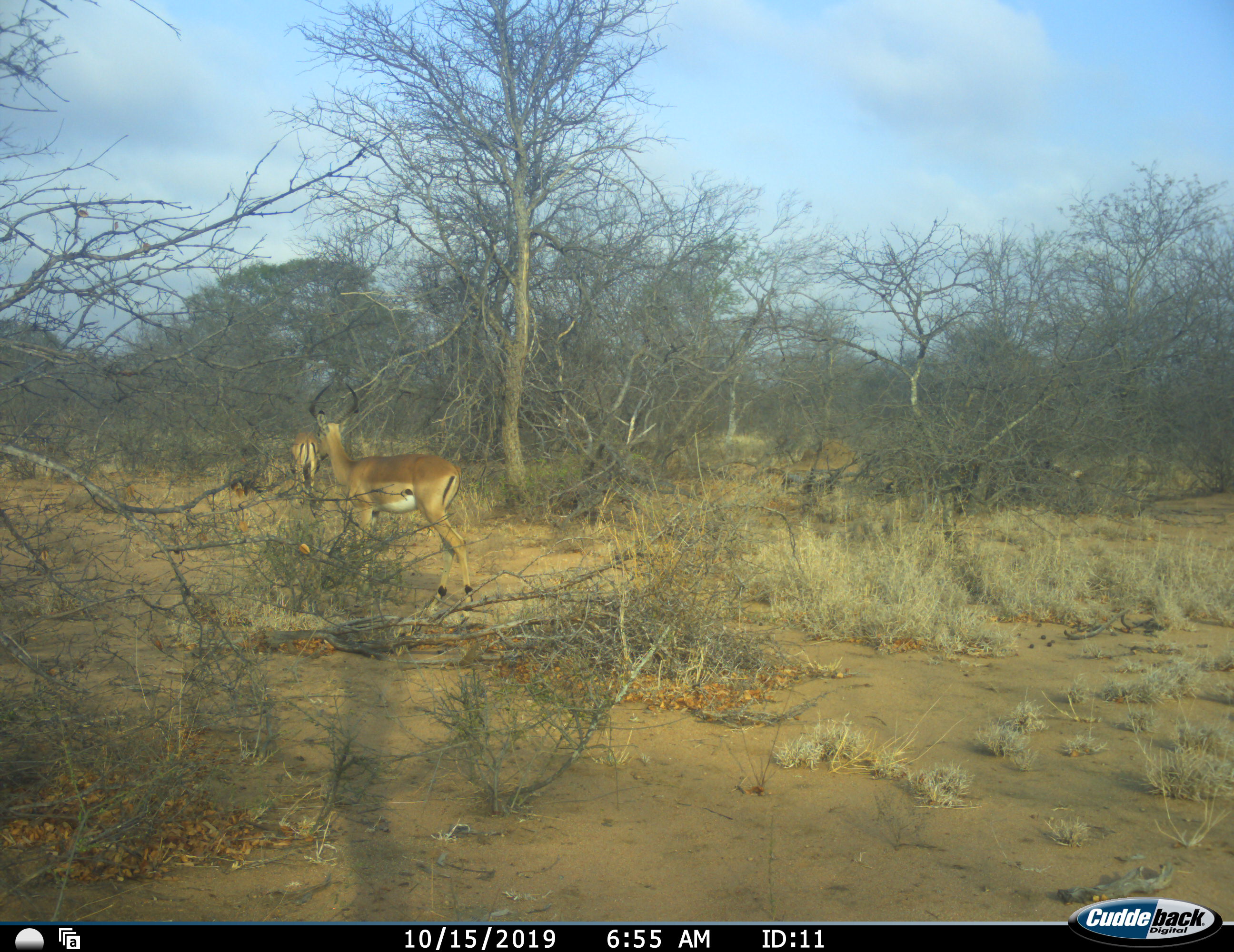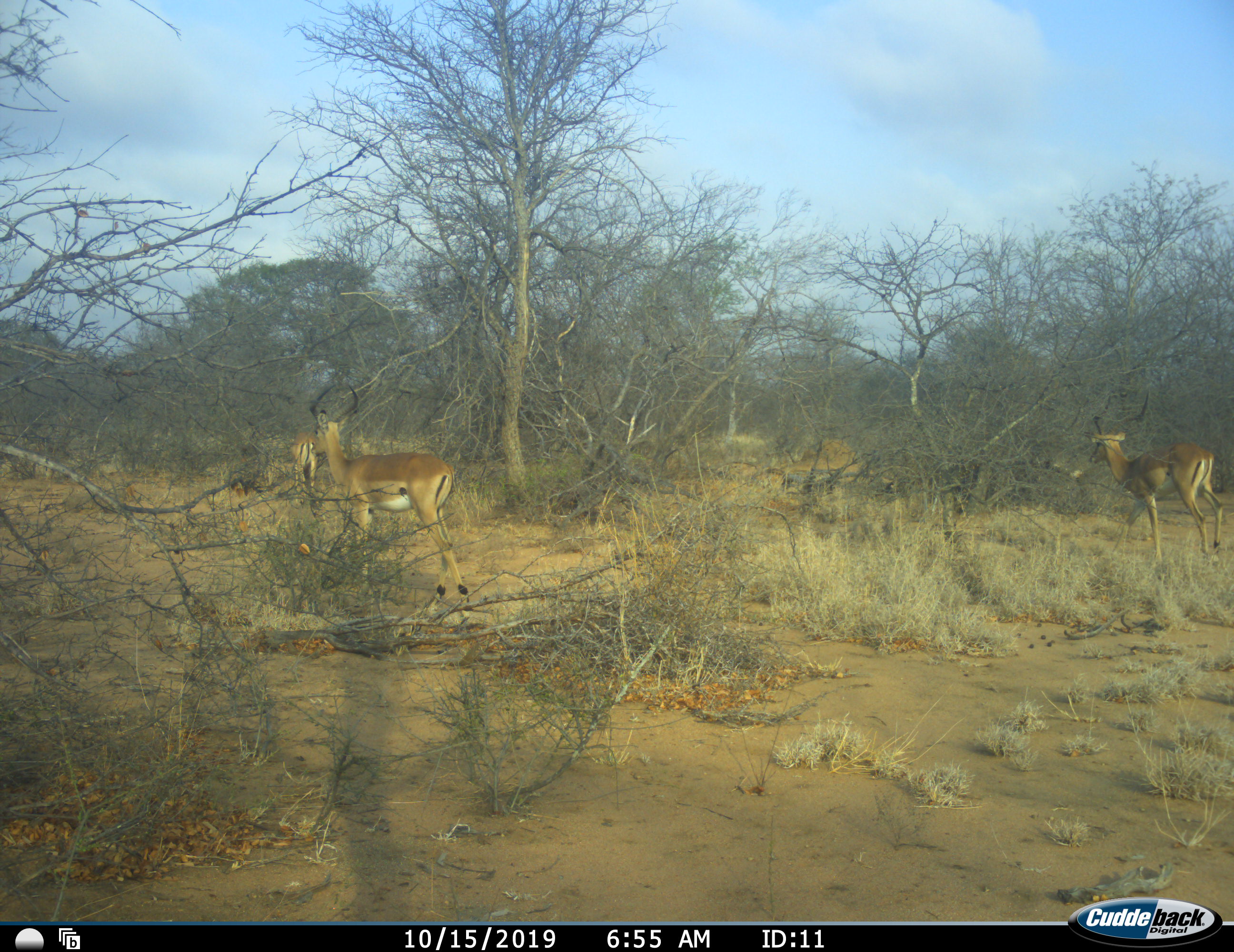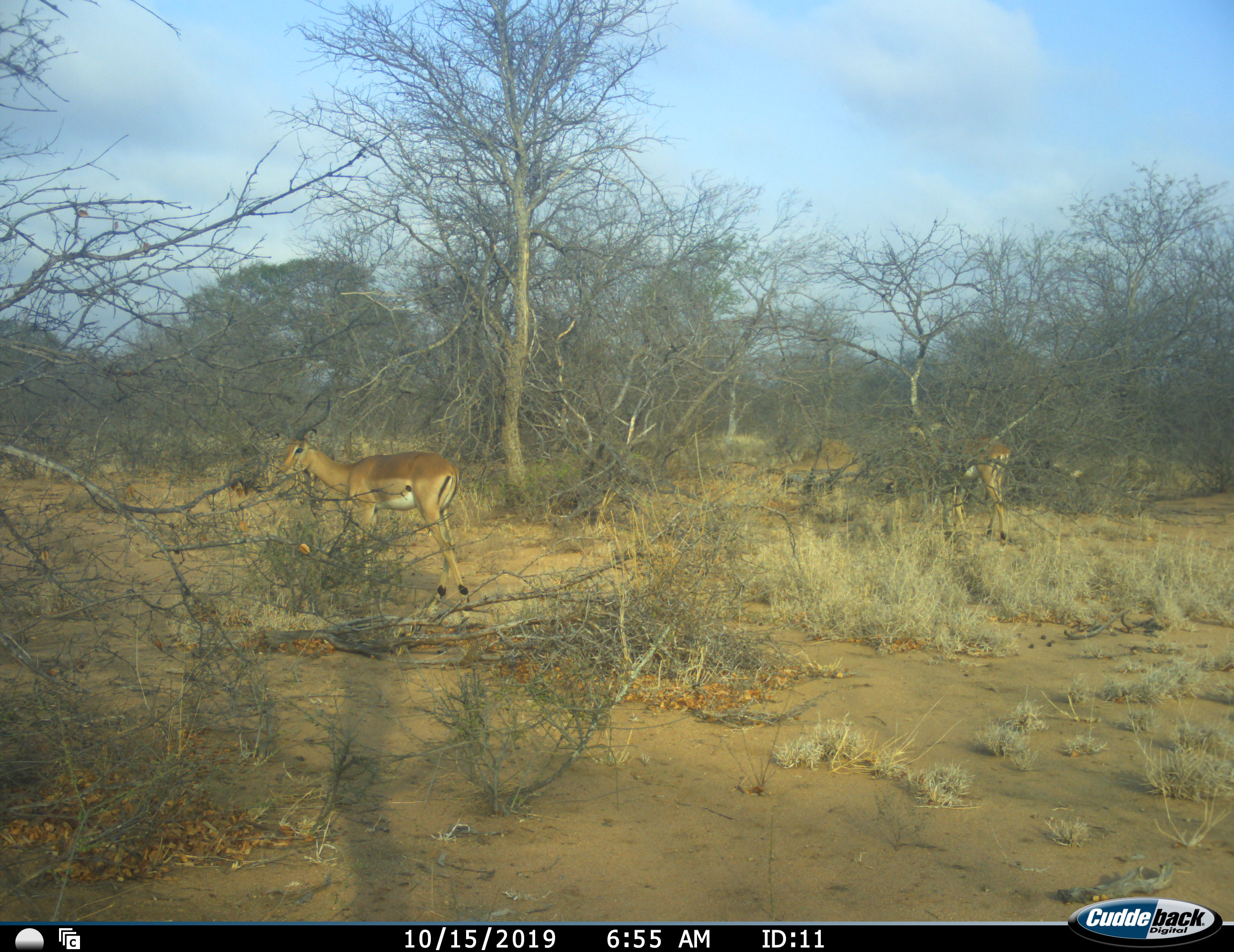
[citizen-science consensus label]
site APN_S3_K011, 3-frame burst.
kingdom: Animalia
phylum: Chordata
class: Mammalia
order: Artiodactyla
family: Bovidae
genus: Aepyceros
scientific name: Aepyceros melampus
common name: impala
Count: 3.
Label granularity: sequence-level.